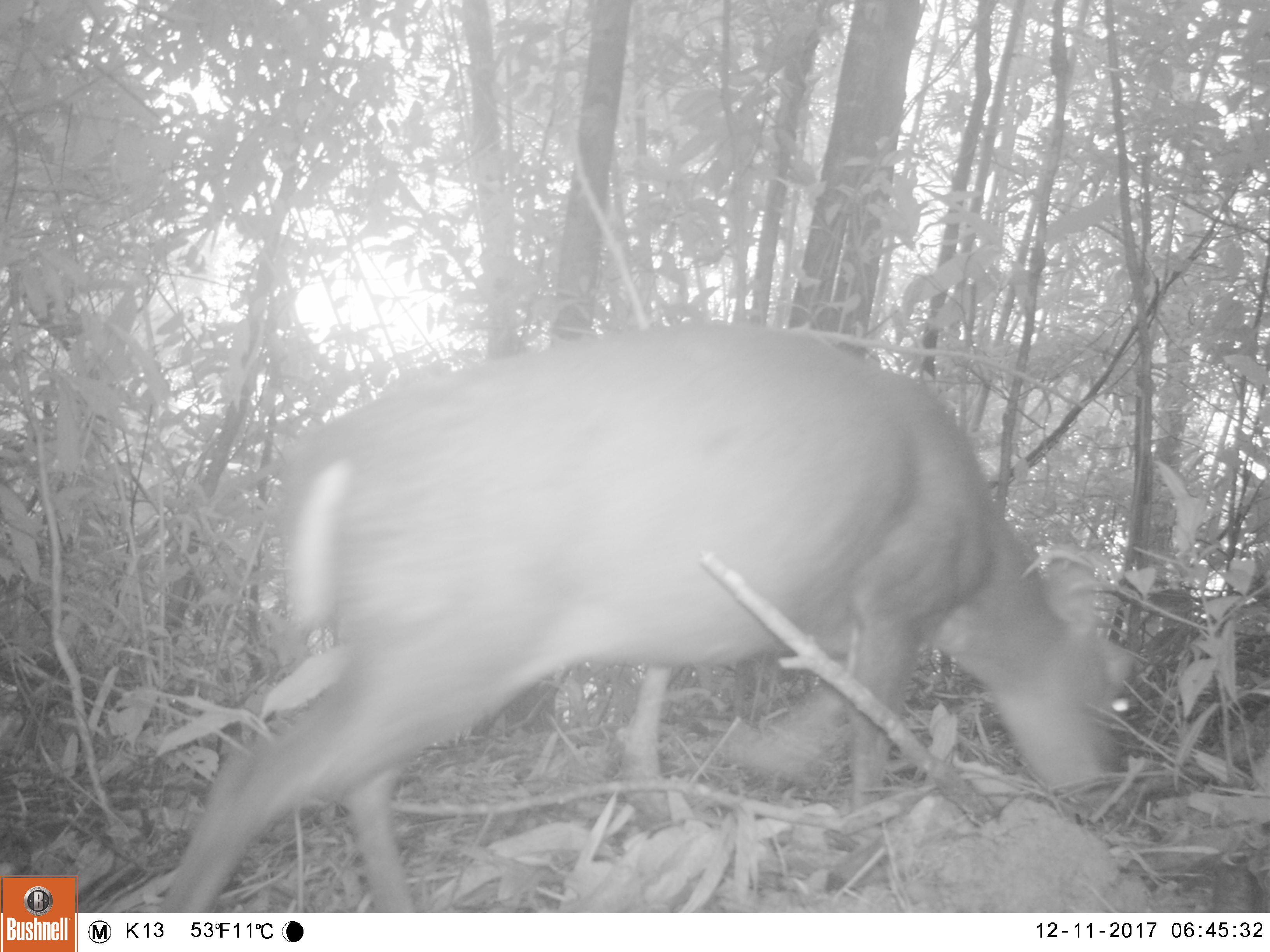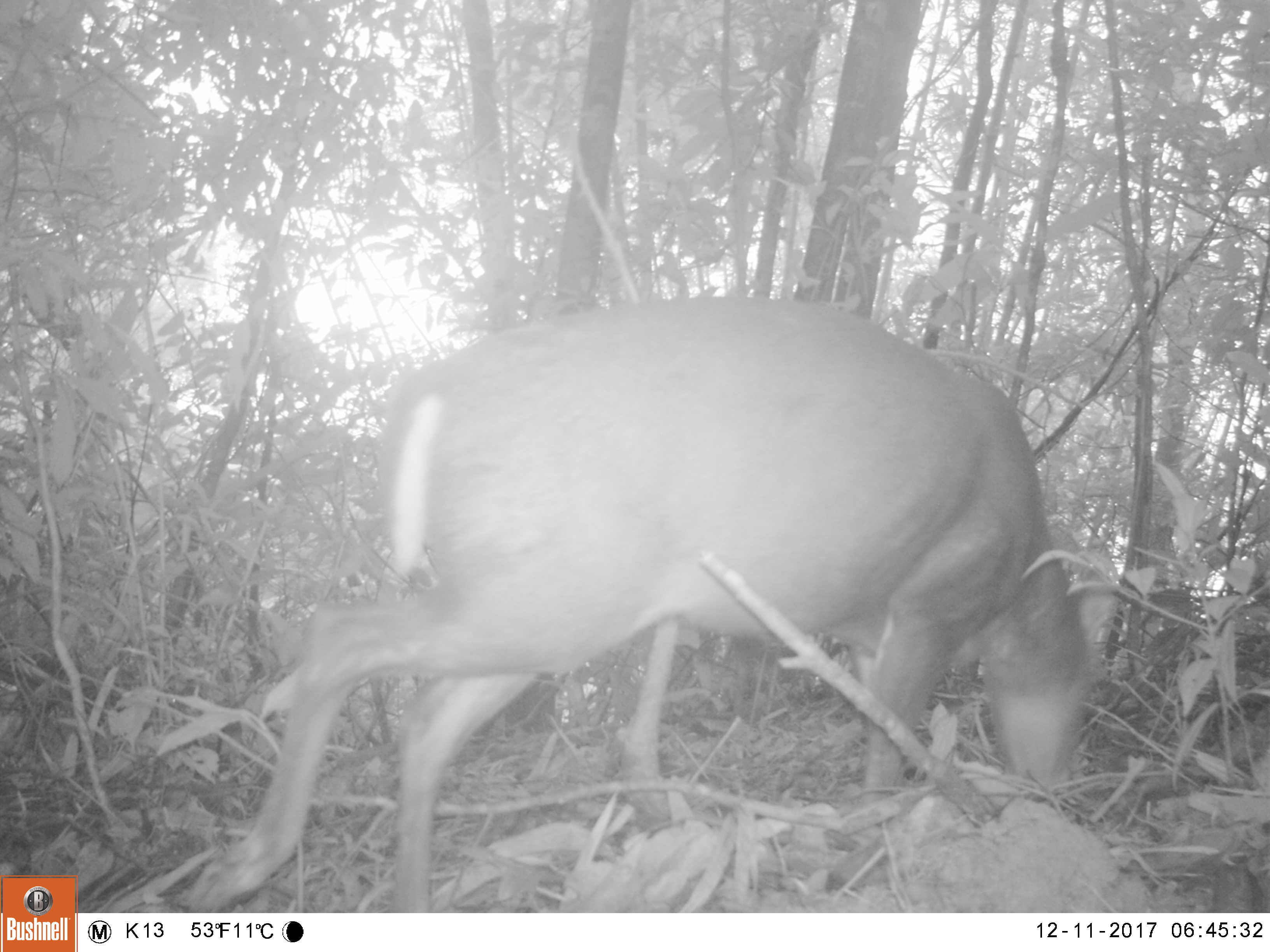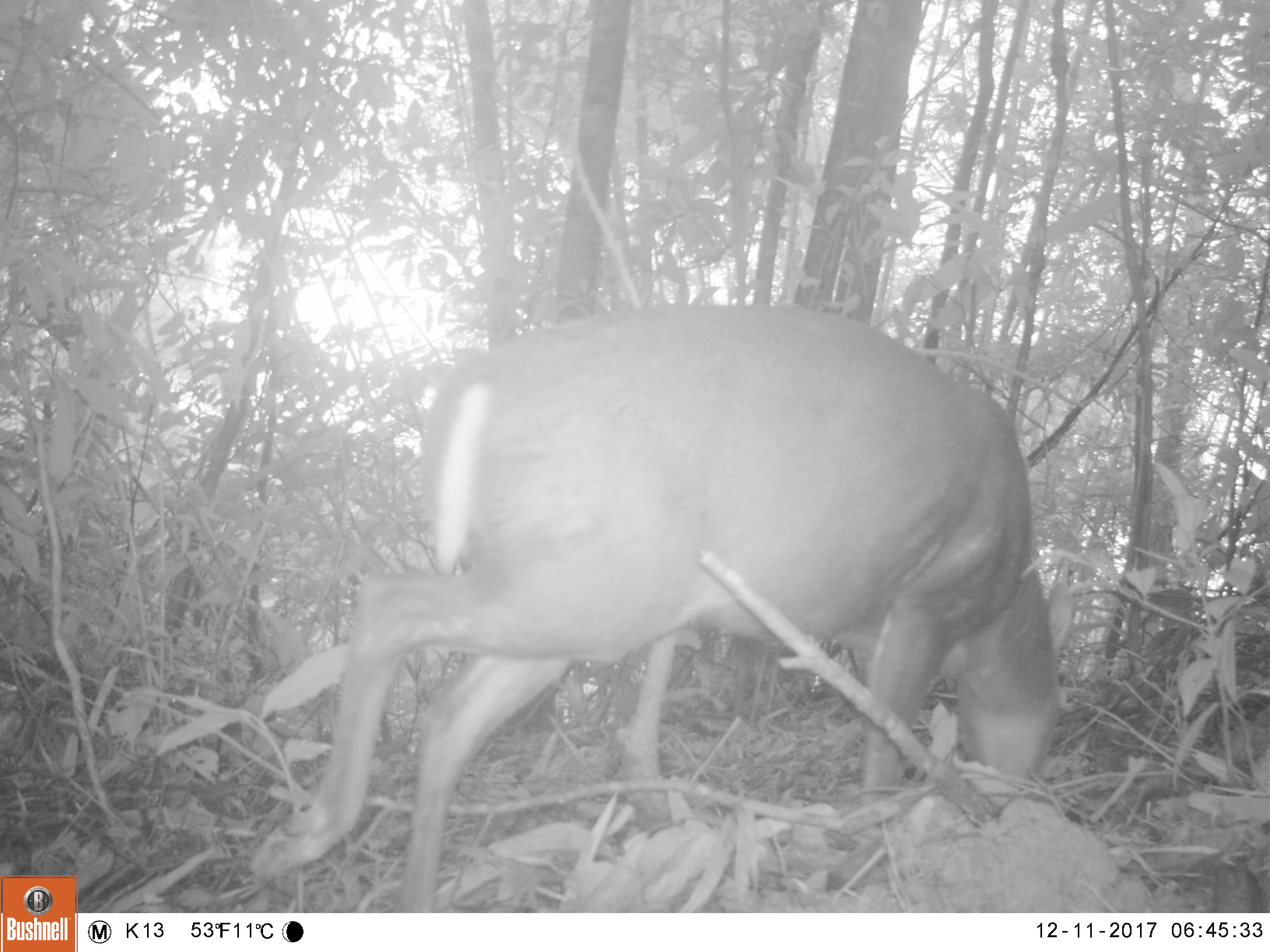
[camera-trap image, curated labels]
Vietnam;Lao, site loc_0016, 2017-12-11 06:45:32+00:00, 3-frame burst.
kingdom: Animalia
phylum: Chordata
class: Mammalia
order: Artiodactyla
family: Cervidae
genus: Muntiacus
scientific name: Muntiacus rooseveltorum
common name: roosevelt's muntjac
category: roosevelts muntjac group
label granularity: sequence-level